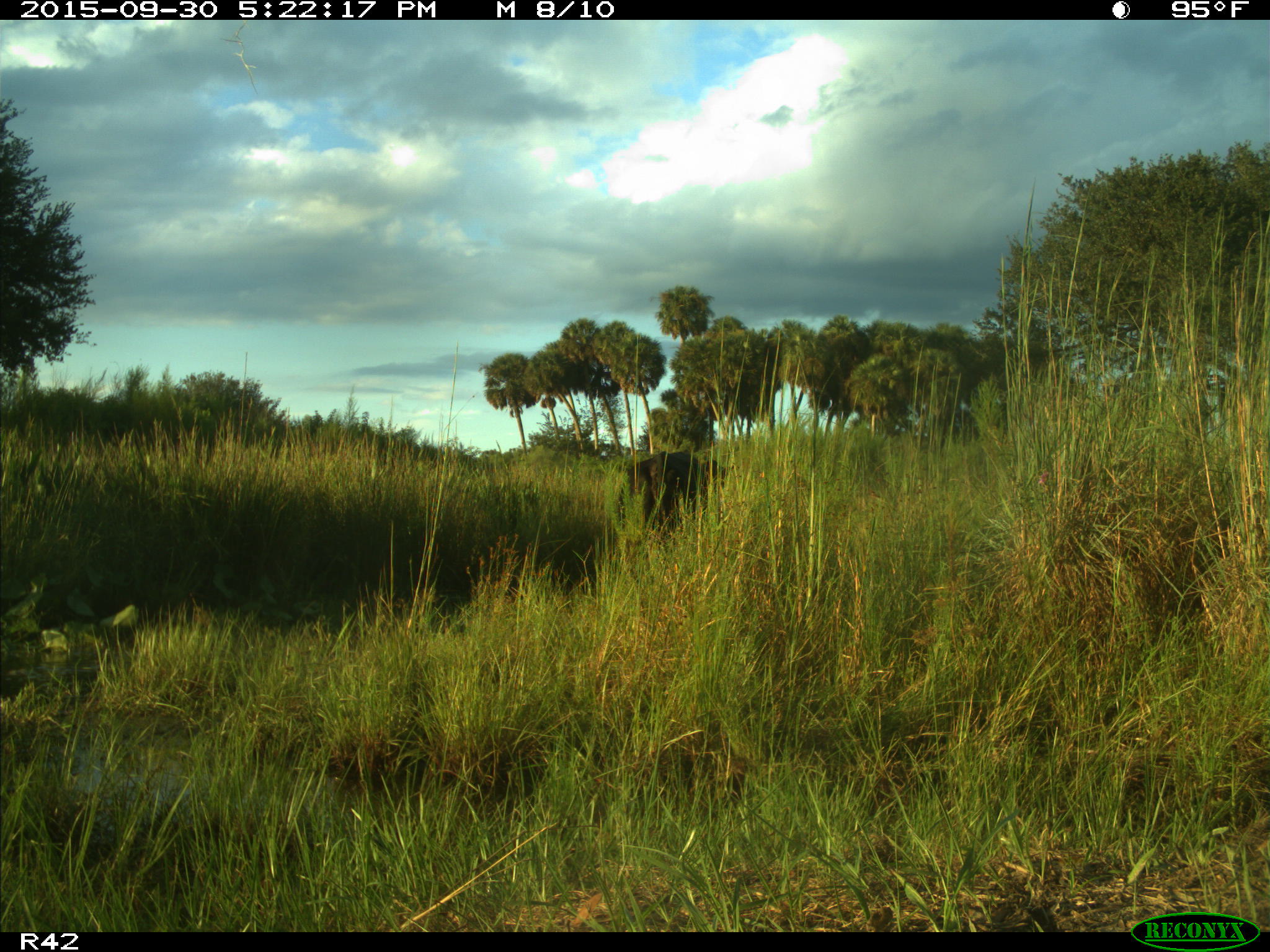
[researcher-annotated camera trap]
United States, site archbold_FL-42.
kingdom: Animalia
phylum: Chordata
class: Mammalia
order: Artiodactyla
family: Bovidae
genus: Bos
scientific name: Bos taurus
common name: domestic cow